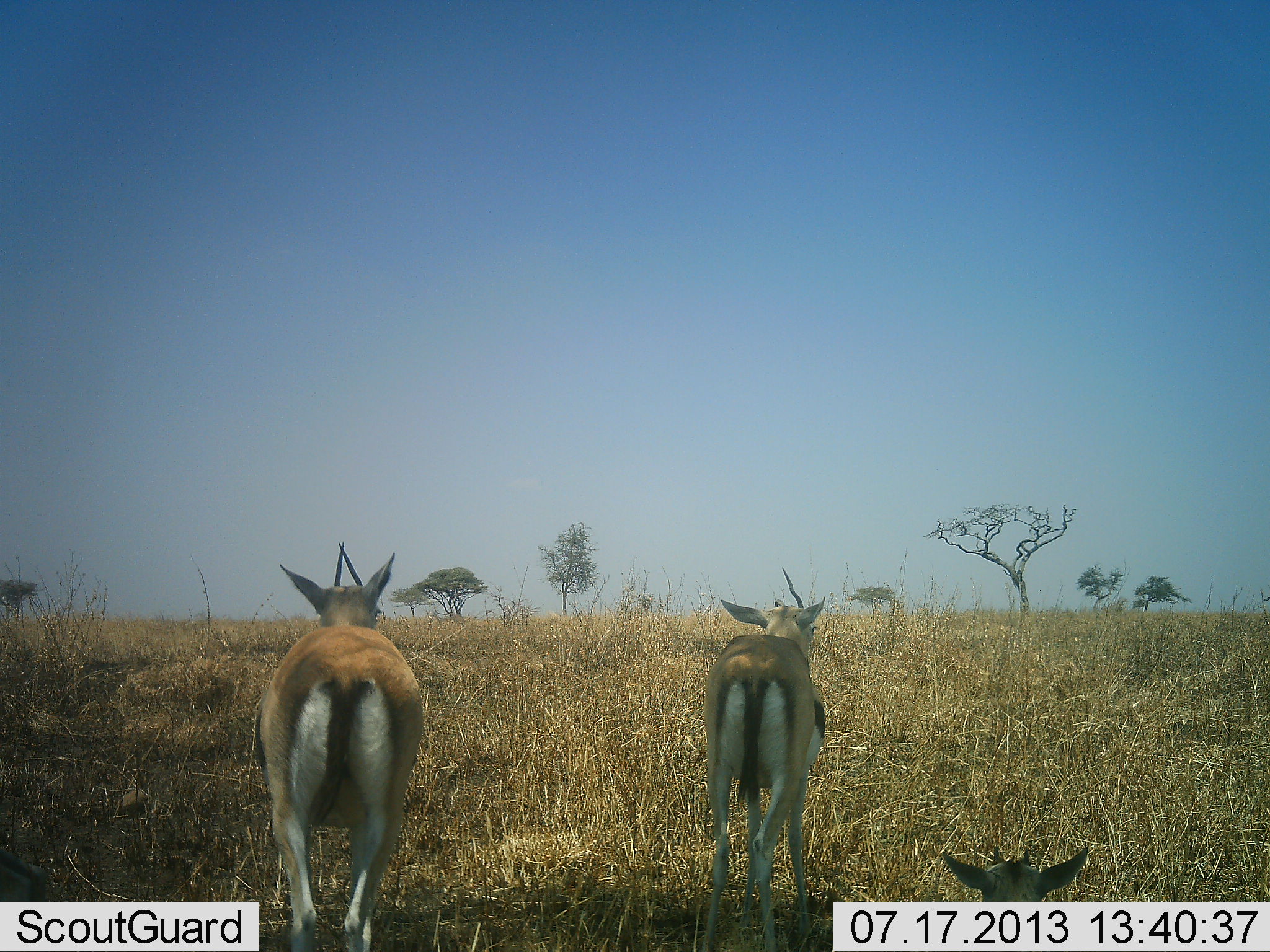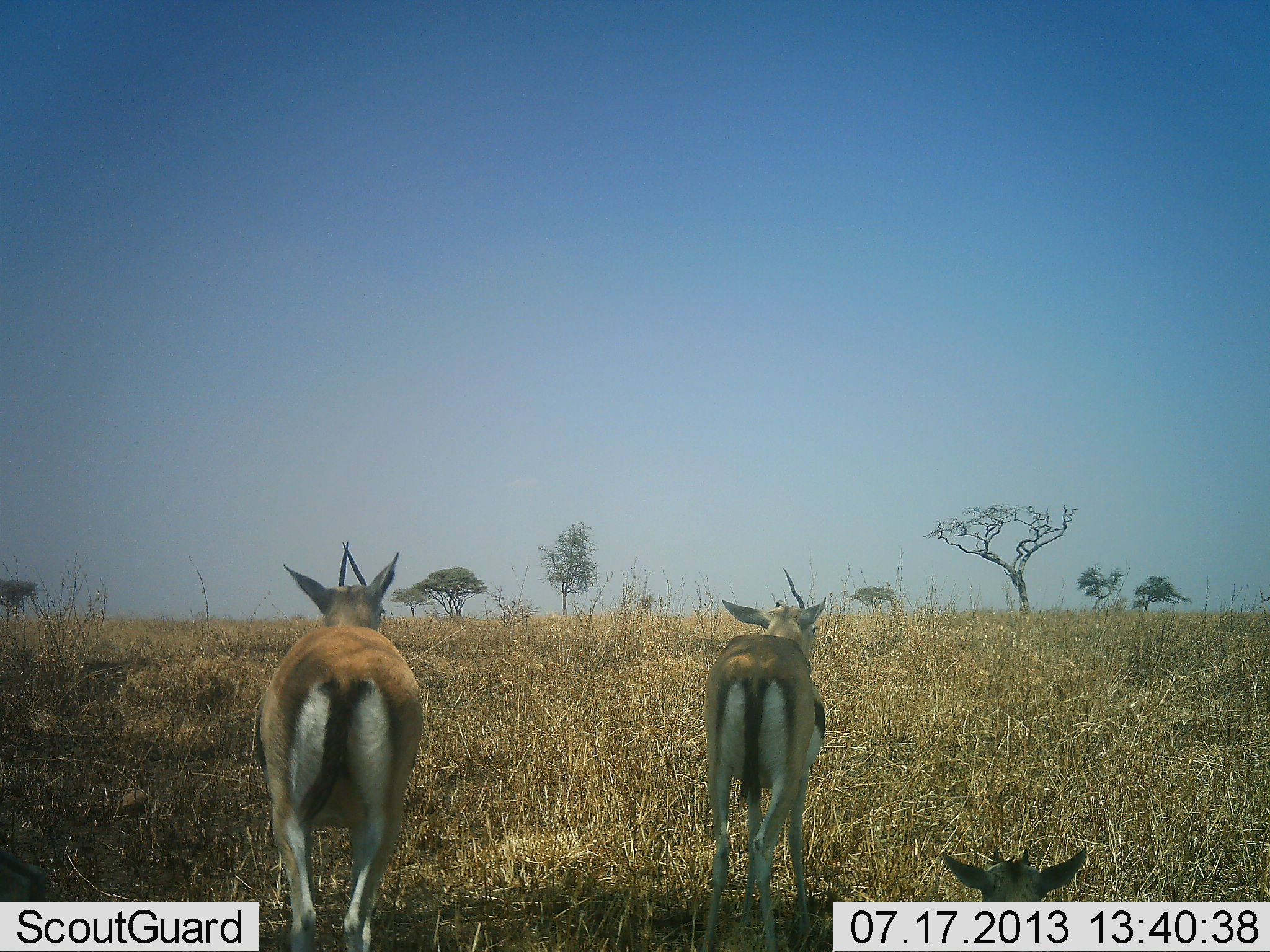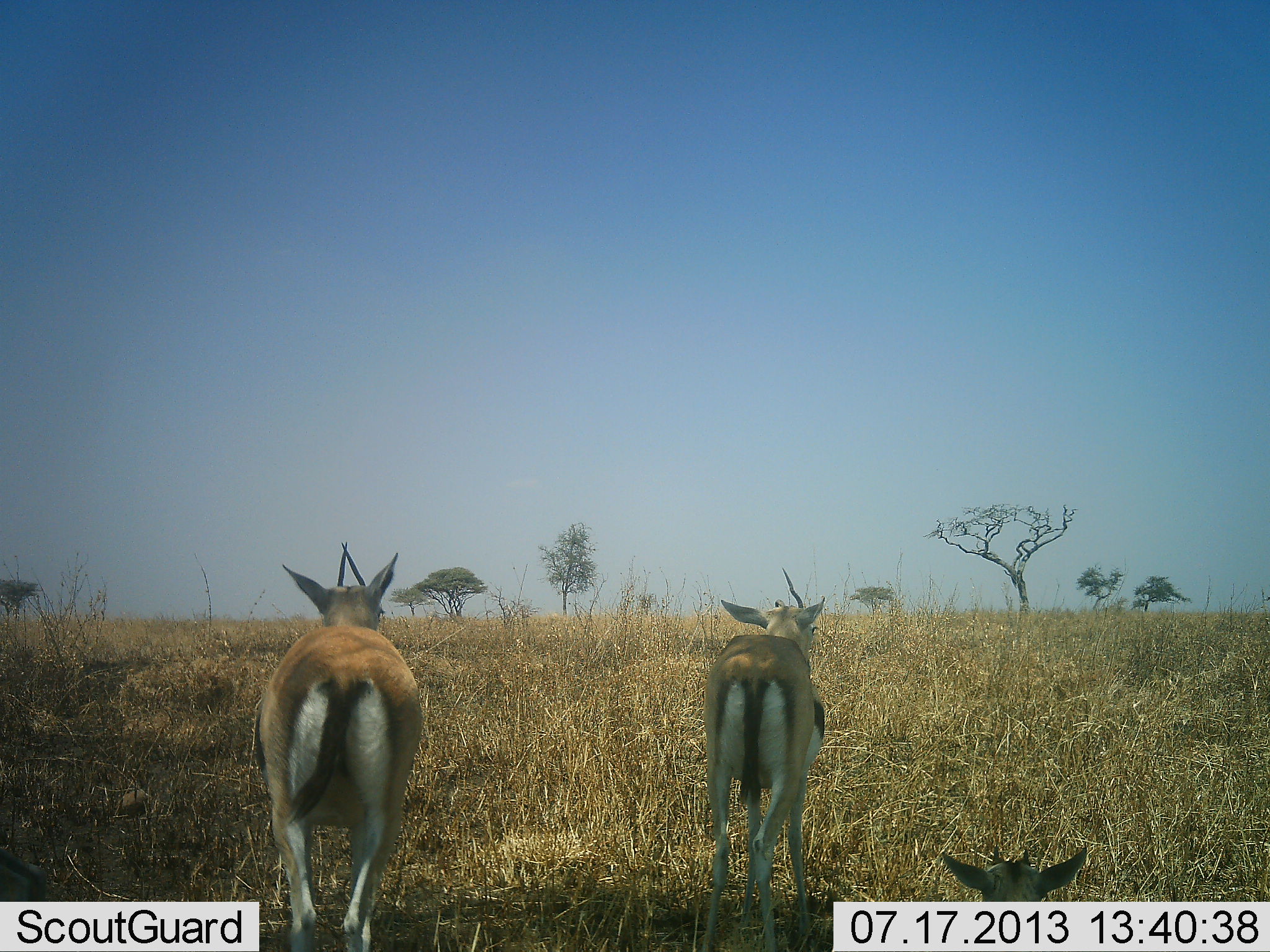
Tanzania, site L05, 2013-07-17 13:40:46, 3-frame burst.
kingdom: Animalia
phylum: Chordata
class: Mammalia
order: Artiodactyla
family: Bovidae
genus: Eudorcas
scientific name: Eudorcas thomsonii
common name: thomson's gazelle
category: gazellethomsons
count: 3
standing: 94%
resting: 68%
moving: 0%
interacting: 0%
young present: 9%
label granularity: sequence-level